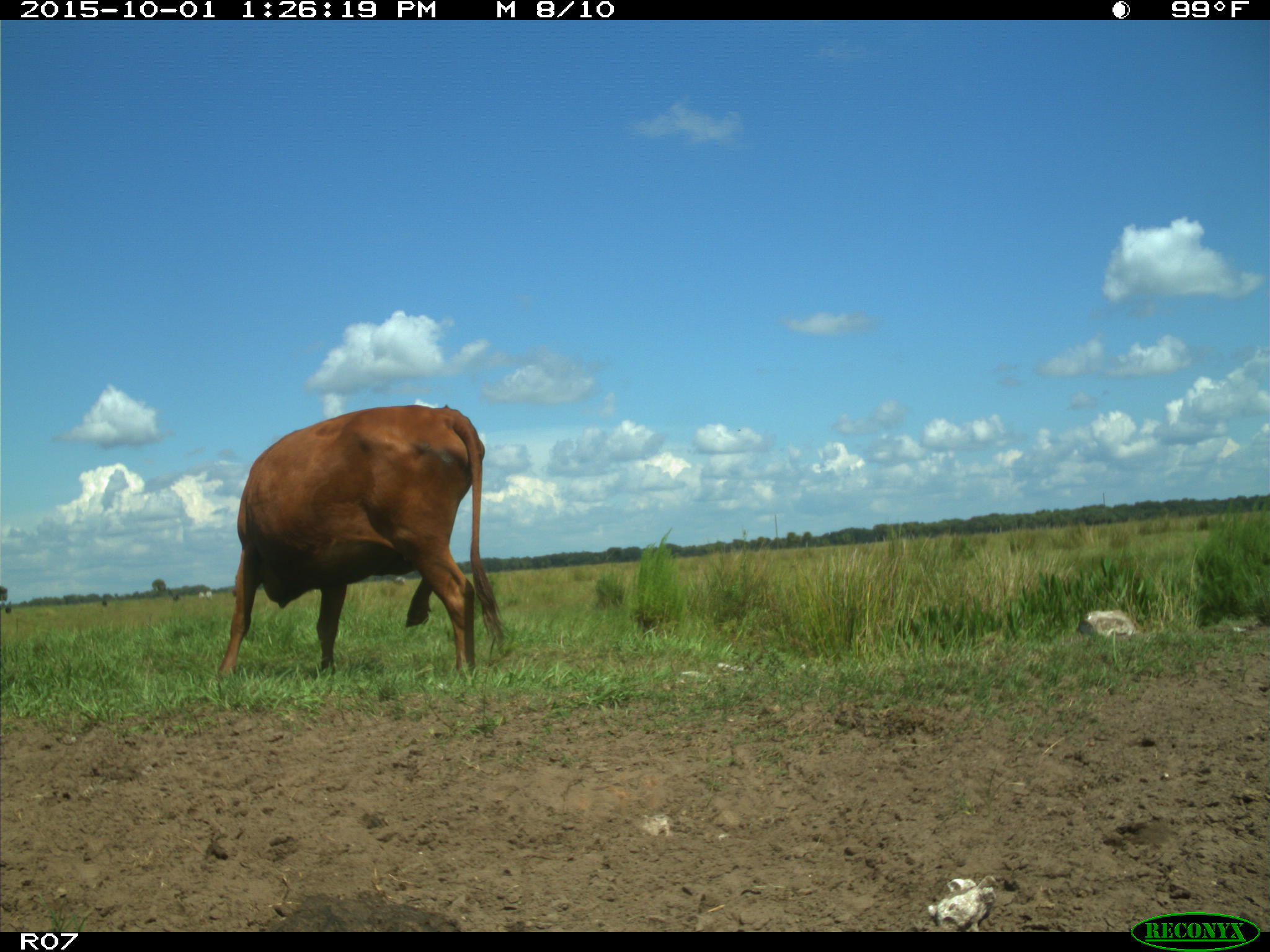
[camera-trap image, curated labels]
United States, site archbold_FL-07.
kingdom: Animalia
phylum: Chordata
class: Mammalia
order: Artiodactyla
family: Bovidae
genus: Bos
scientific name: Bos taurus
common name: domestic cow